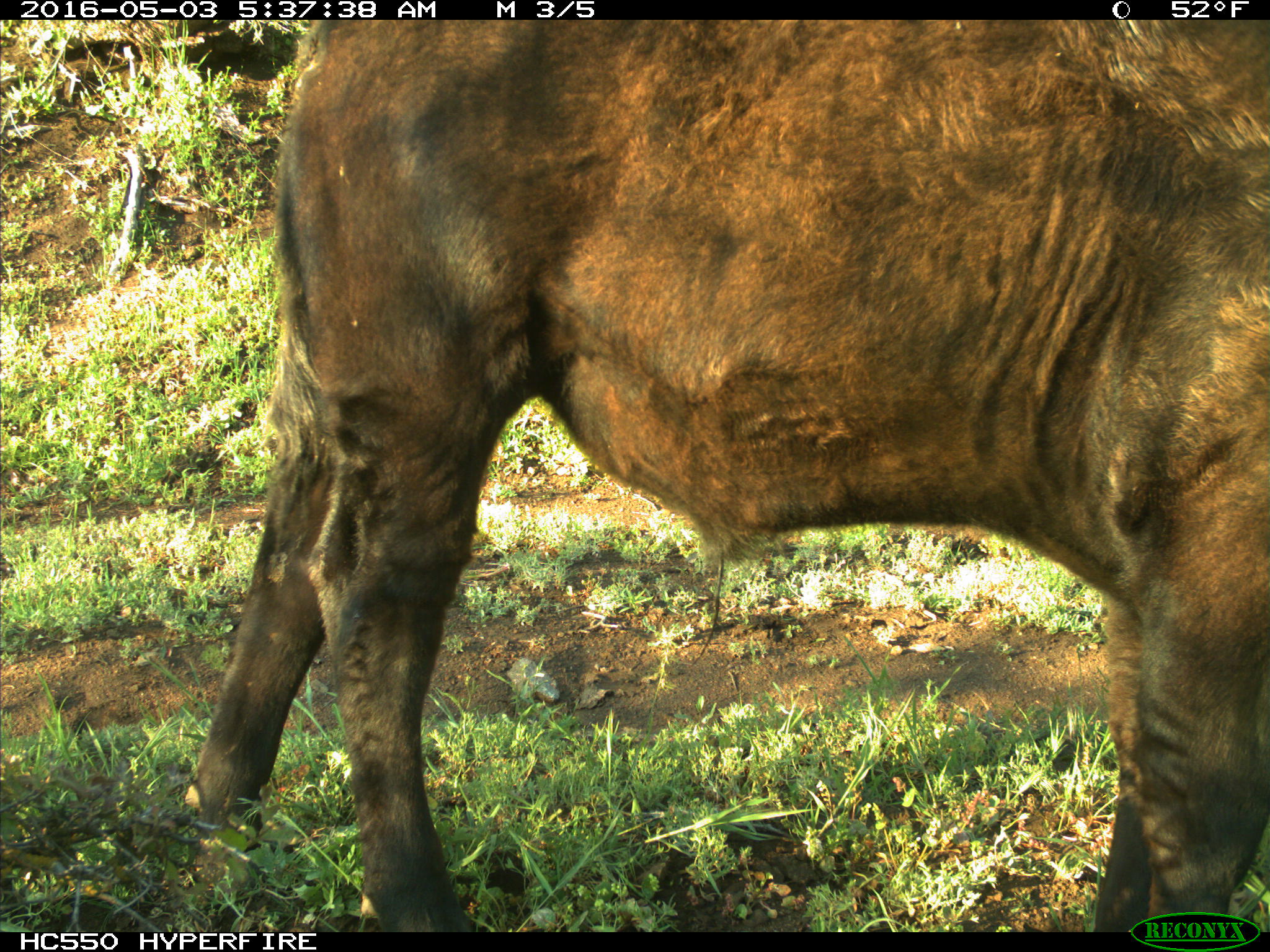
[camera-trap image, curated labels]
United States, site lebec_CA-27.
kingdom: Animalia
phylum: Chordata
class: Mammalia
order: Artiodactyla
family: Bovidae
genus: Bos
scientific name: Bos taurus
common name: domestic cow